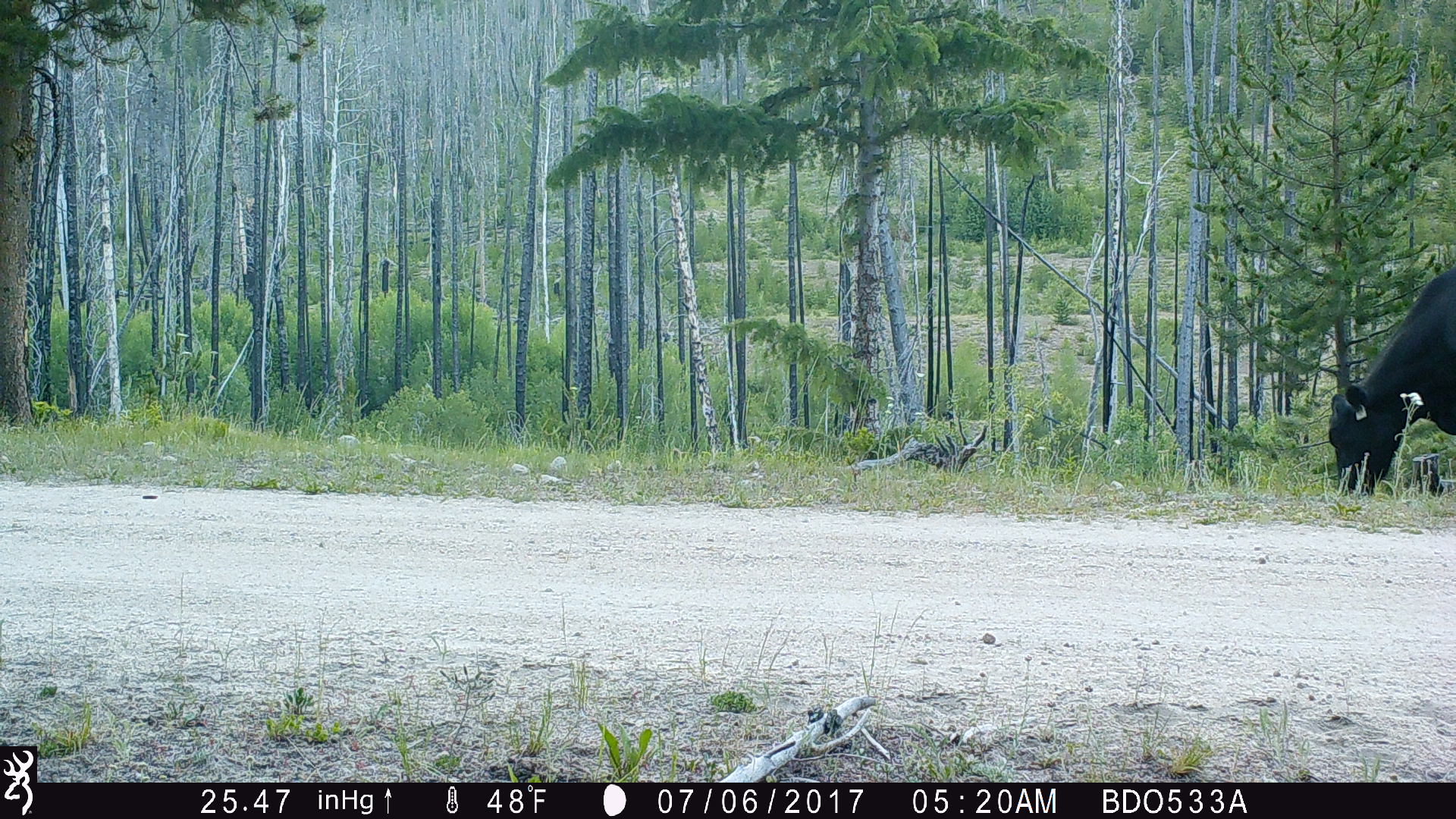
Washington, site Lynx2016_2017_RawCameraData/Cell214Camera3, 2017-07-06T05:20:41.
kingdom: Animalia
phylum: Chordata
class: Mammalia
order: Artiodactyla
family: Bovidae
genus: Bos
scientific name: Bos taurus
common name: domestic cattle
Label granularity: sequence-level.